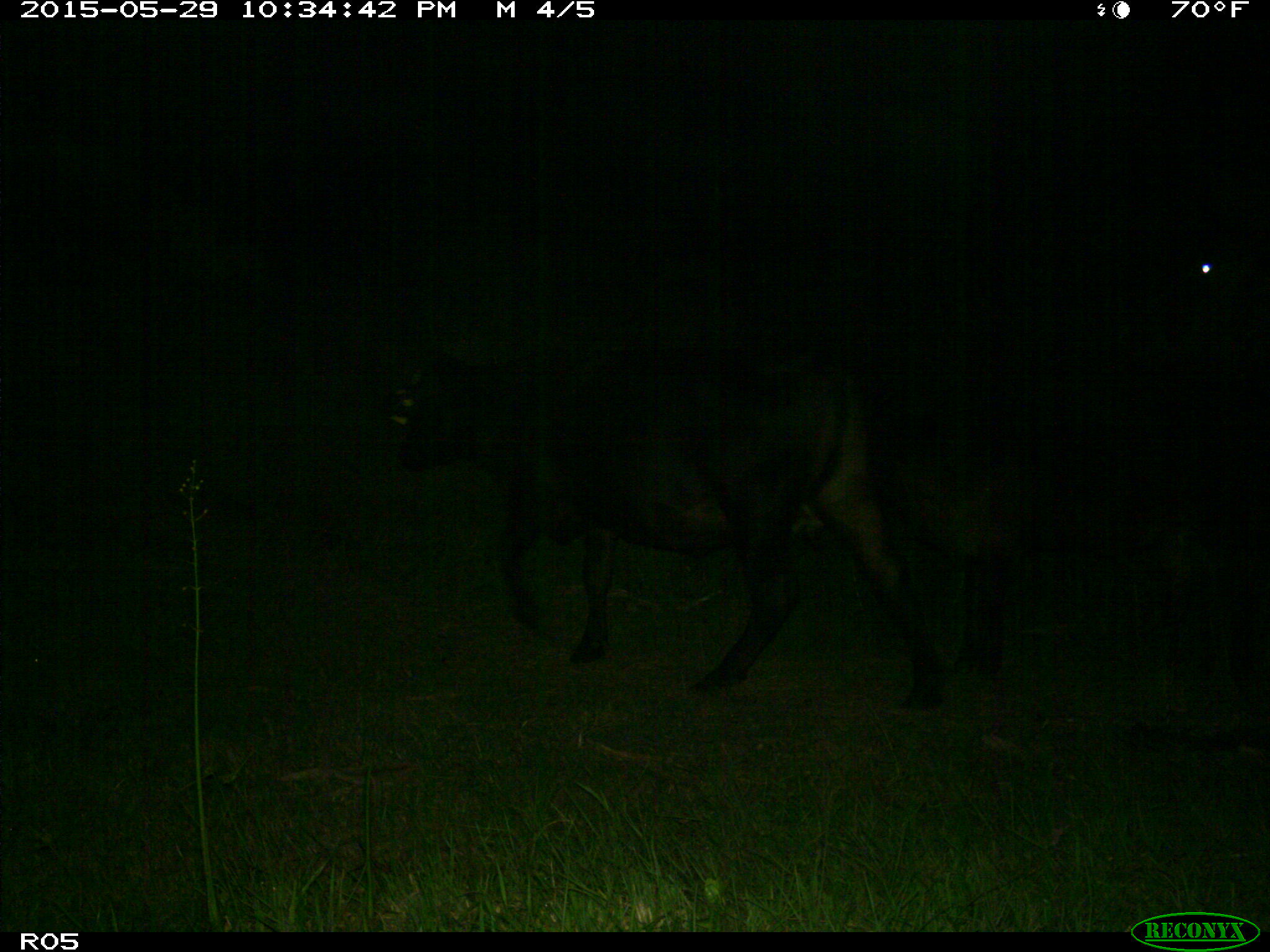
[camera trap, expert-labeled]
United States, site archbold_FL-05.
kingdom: Animalia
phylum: Chordata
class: Mammalia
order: Artiodactyla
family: Bovidae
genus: Bos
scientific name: Bos taurus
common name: domestic cow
Bos taurus (domestic cow).